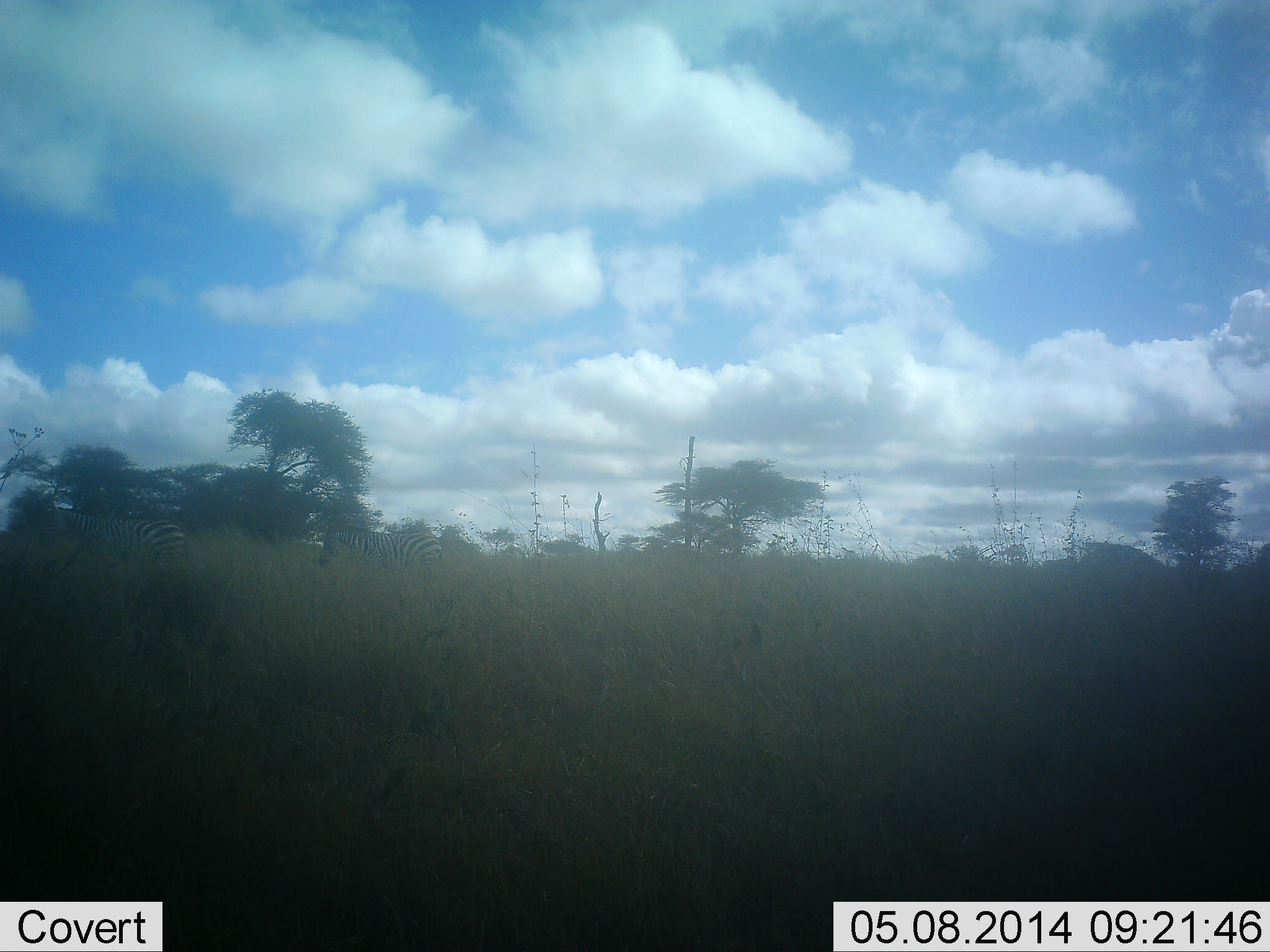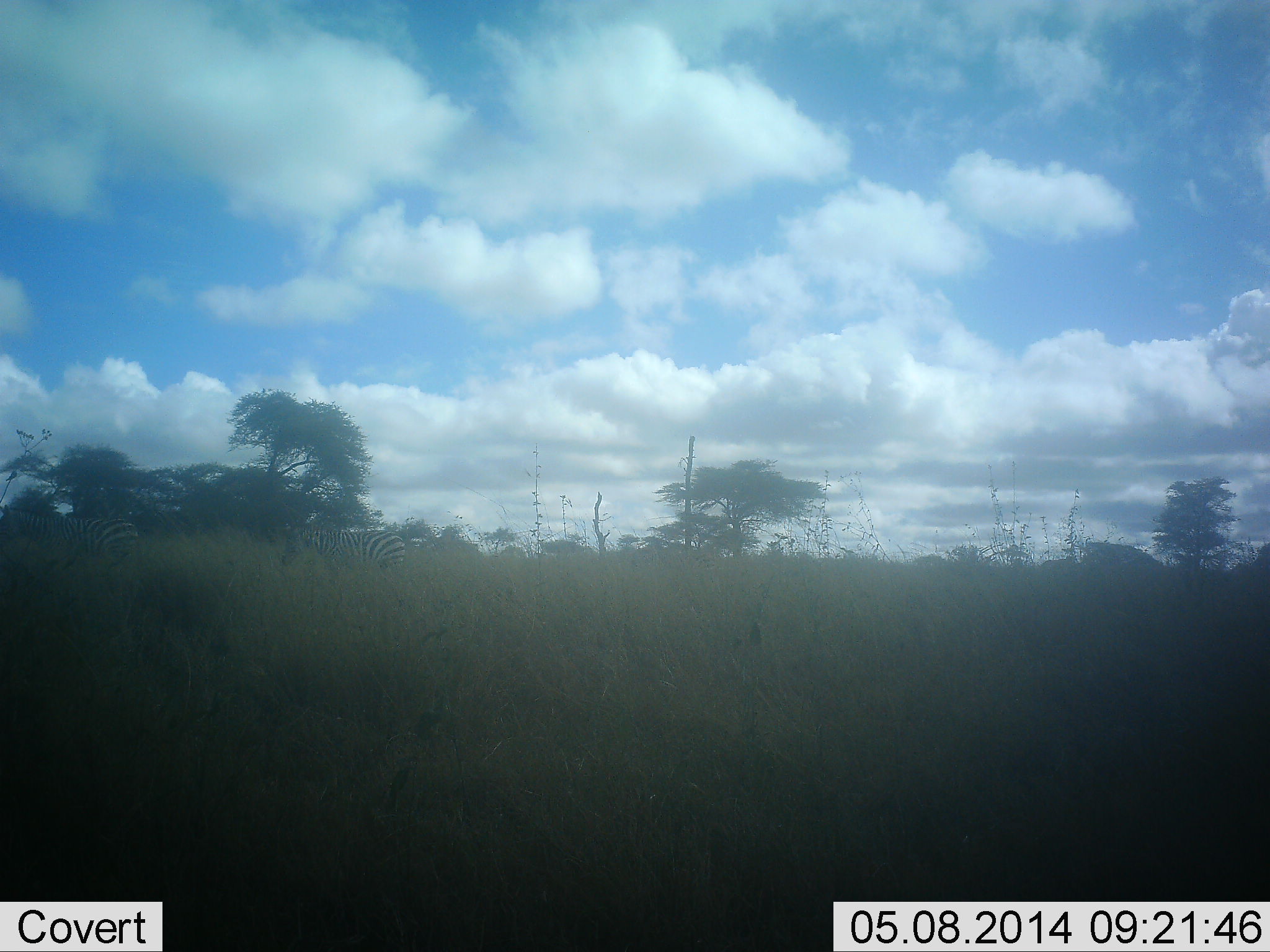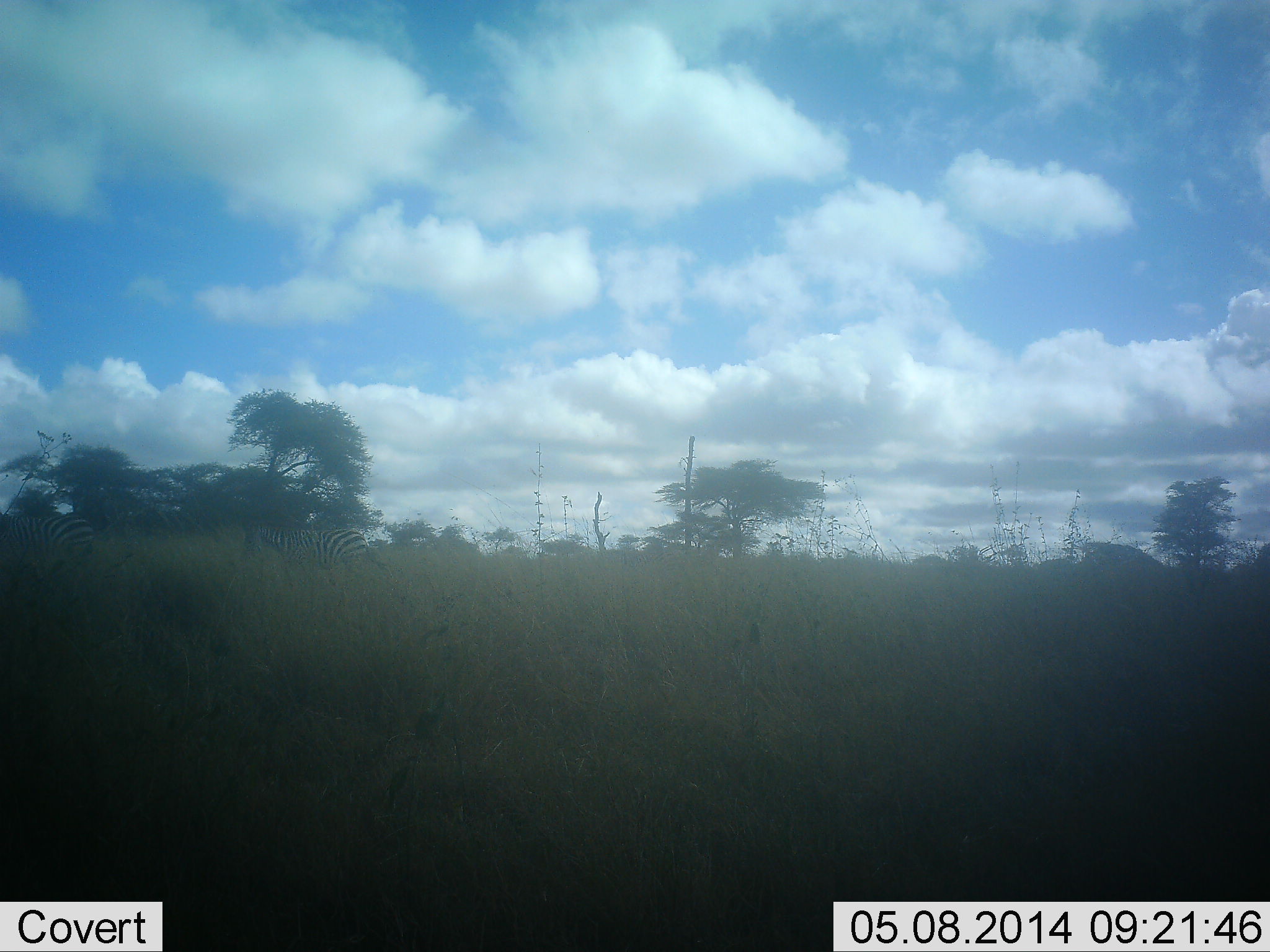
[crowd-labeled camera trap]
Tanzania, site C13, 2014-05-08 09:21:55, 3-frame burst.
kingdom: Animalia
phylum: Chordata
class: Mammalia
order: Perissodactyla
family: Equidae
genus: Equus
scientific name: Equus quagga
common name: plains zebra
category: zebra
Zebra (plains zebra) (Equus quagga), count 2. Behavior (volunteer vote fractions): standing 0%, resting 0%, moving 100%, interacting 0%. Young present (vote fraction): 0%. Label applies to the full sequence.